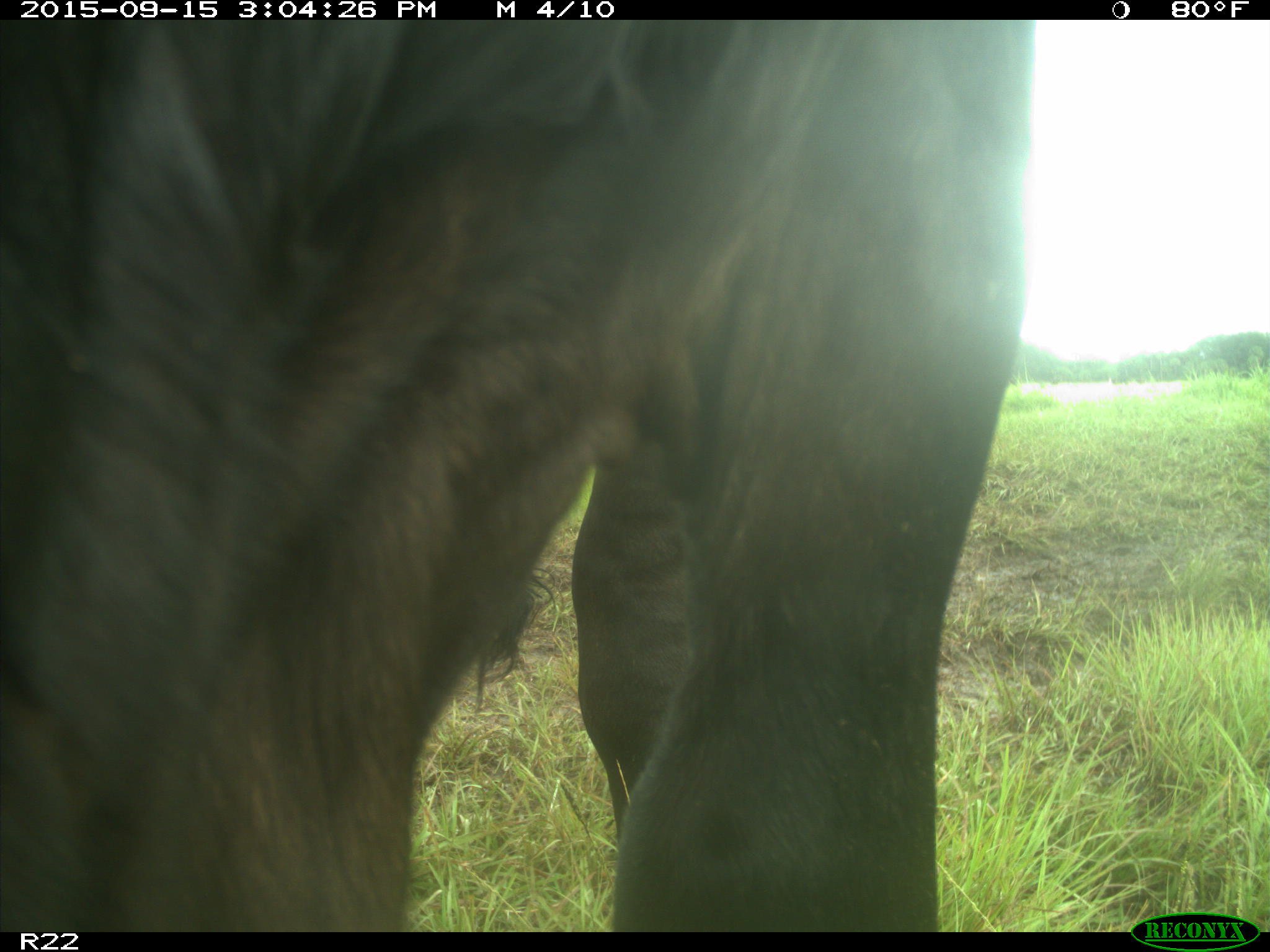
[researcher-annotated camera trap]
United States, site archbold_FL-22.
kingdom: Animalia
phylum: Chordata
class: Mammalia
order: Artiodactyla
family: Bovidae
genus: Bos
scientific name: Bos taurus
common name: domestic cow